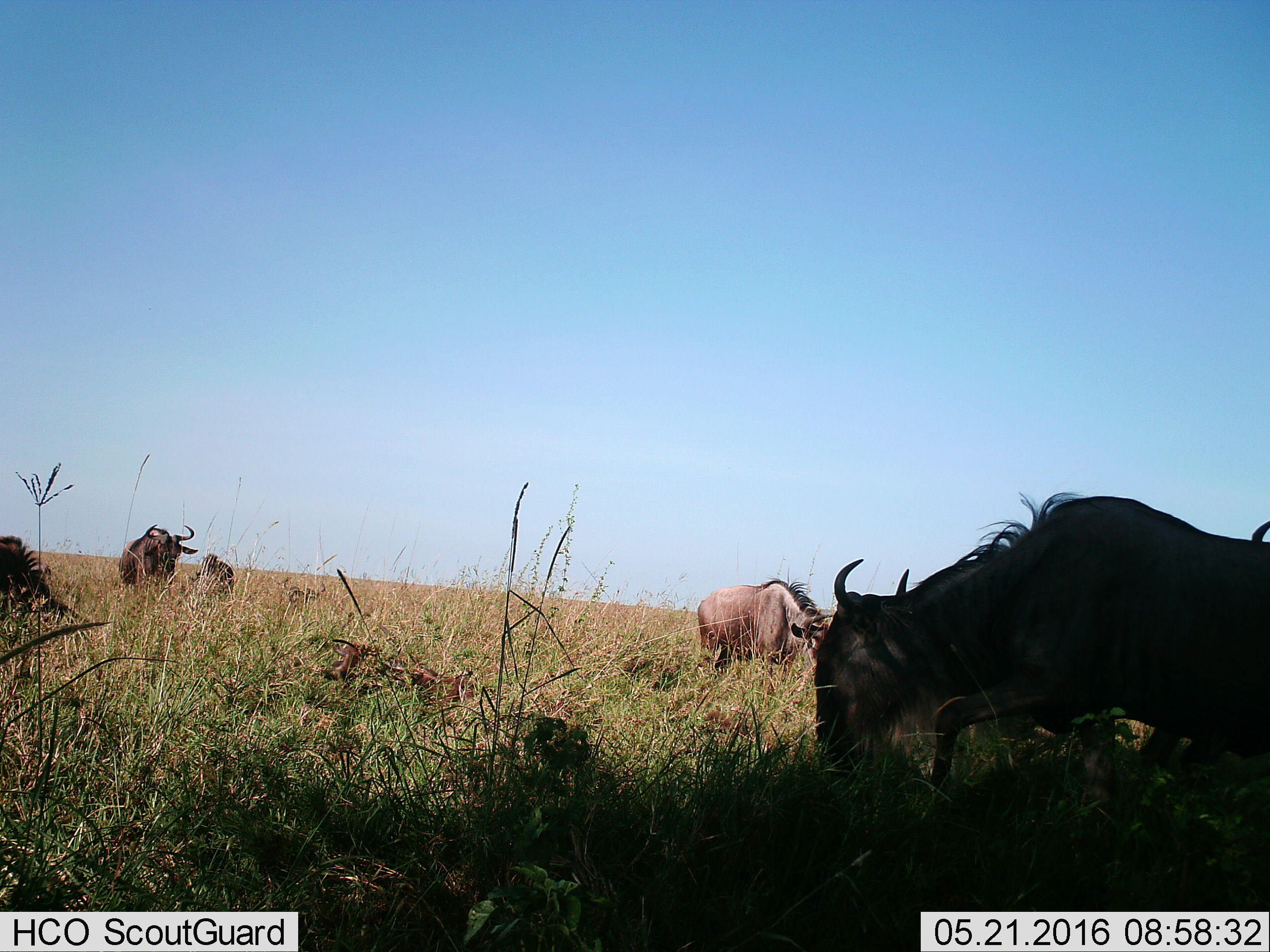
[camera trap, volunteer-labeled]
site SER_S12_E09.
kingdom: Animalia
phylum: Chordata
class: Mammalia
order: Artiodactyla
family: Bovidae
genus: Connochaetes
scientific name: Connochaetes taurinus taurinus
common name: blue wildebeest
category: wildebeestblue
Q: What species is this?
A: Wildebeestblue (blue wildebeest) (Connochaetes taurinus taurinus).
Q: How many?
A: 6.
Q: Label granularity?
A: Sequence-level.